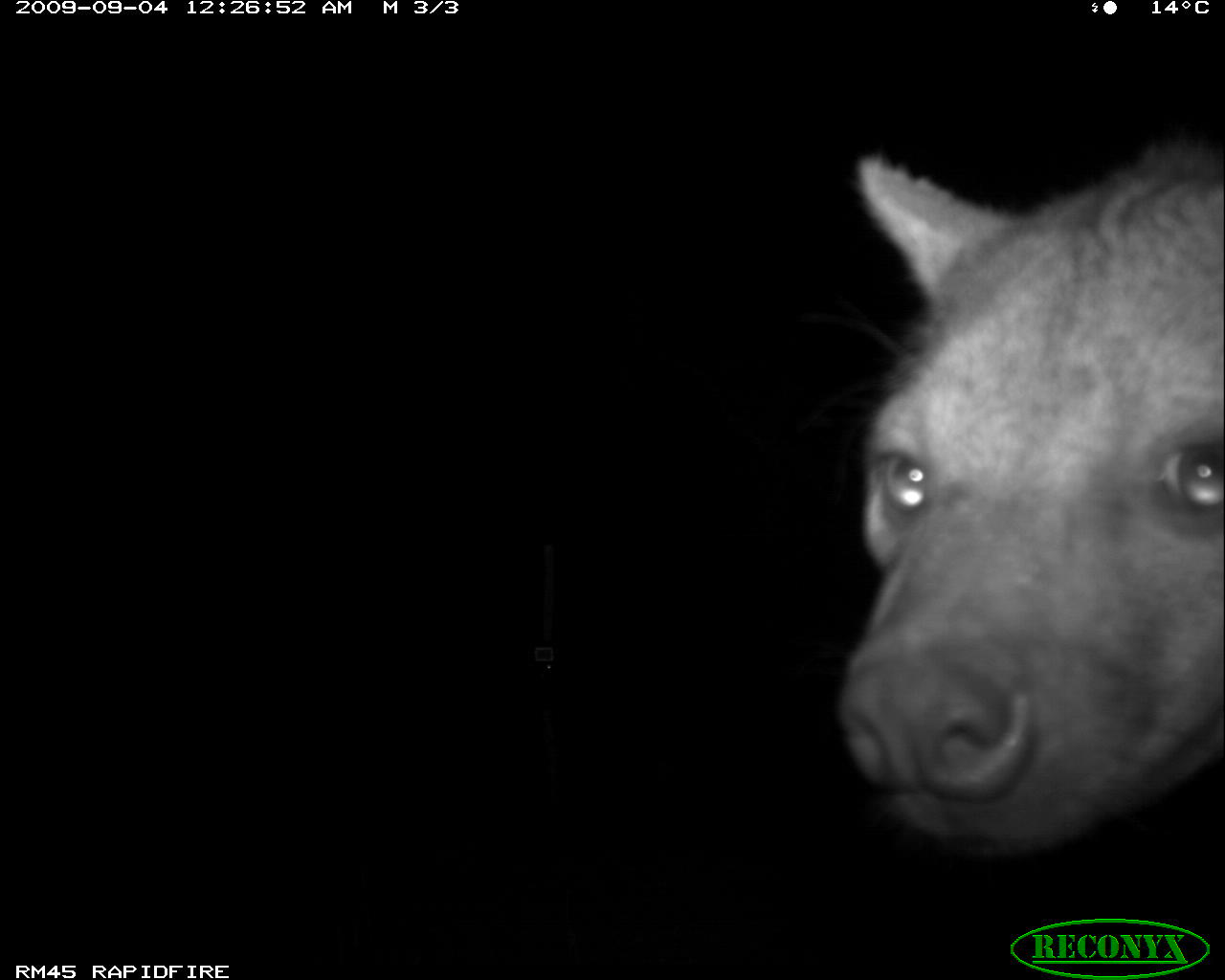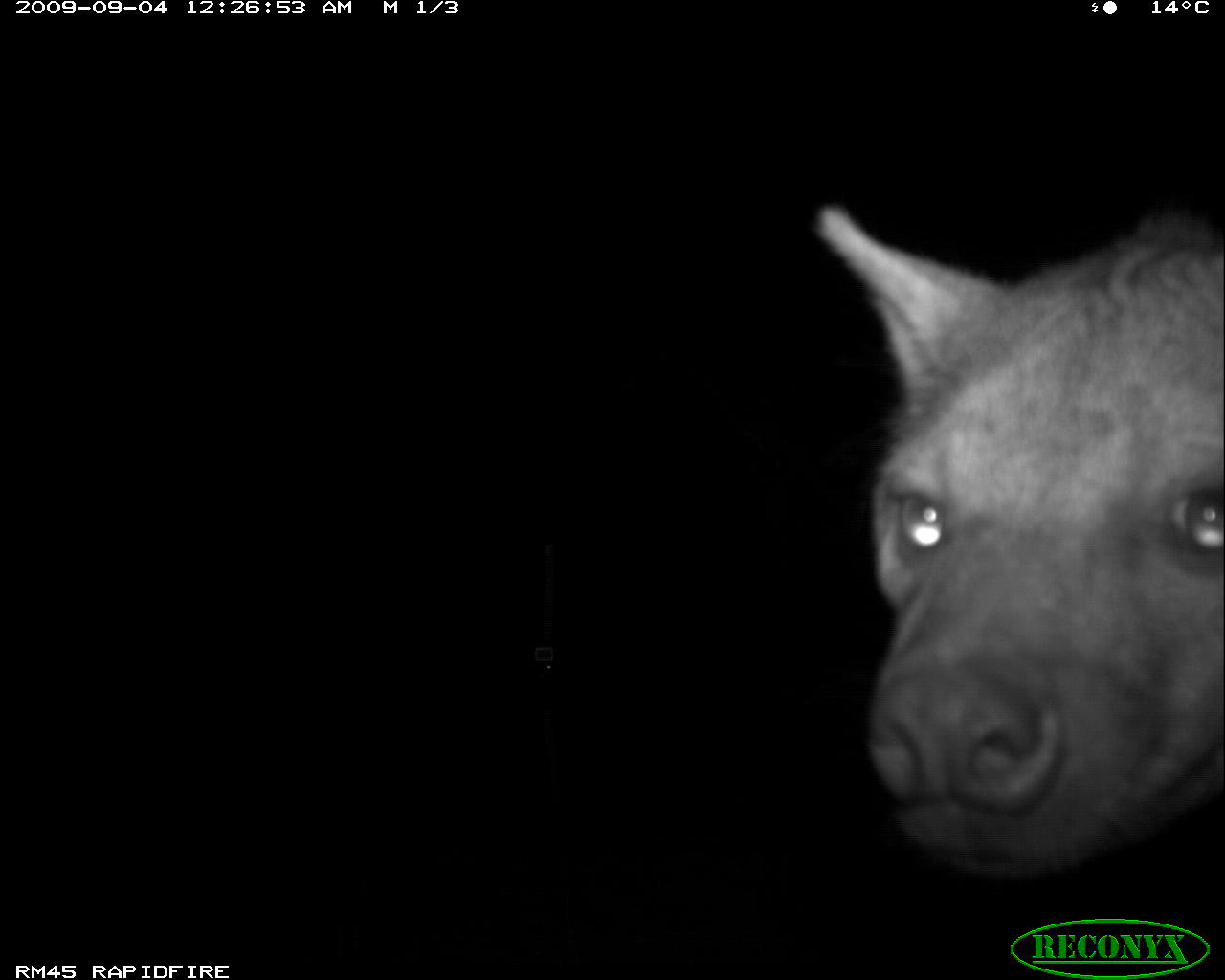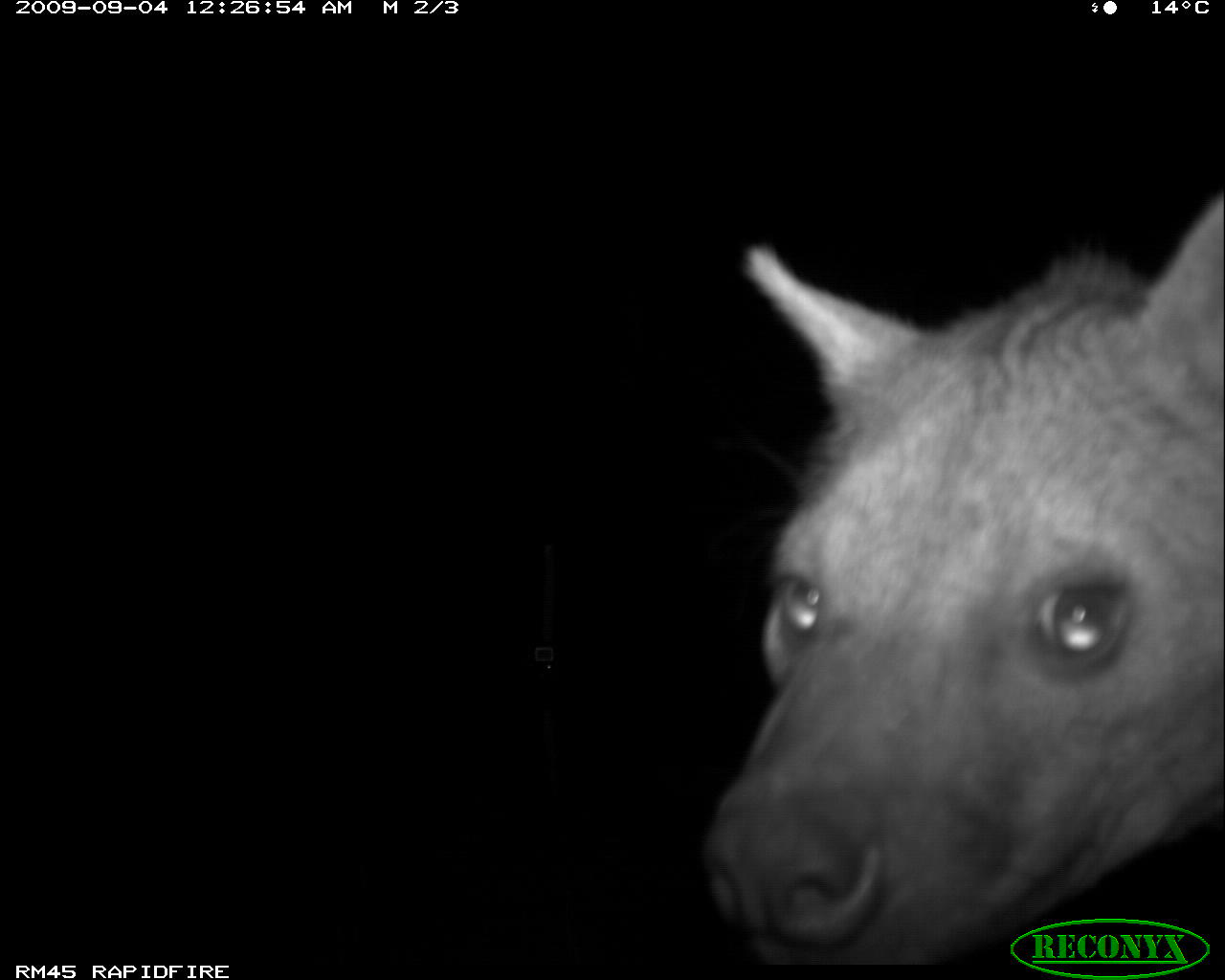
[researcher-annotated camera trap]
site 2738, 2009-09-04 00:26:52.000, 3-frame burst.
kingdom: Animalia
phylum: Chordata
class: Mammalia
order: Carnivora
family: Hyaenidae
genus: Crocuta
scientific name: Crocuta crocuta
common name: spotted hyena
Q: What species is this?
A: Crocuta crocuta (spotted hyena).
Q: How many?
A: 1.